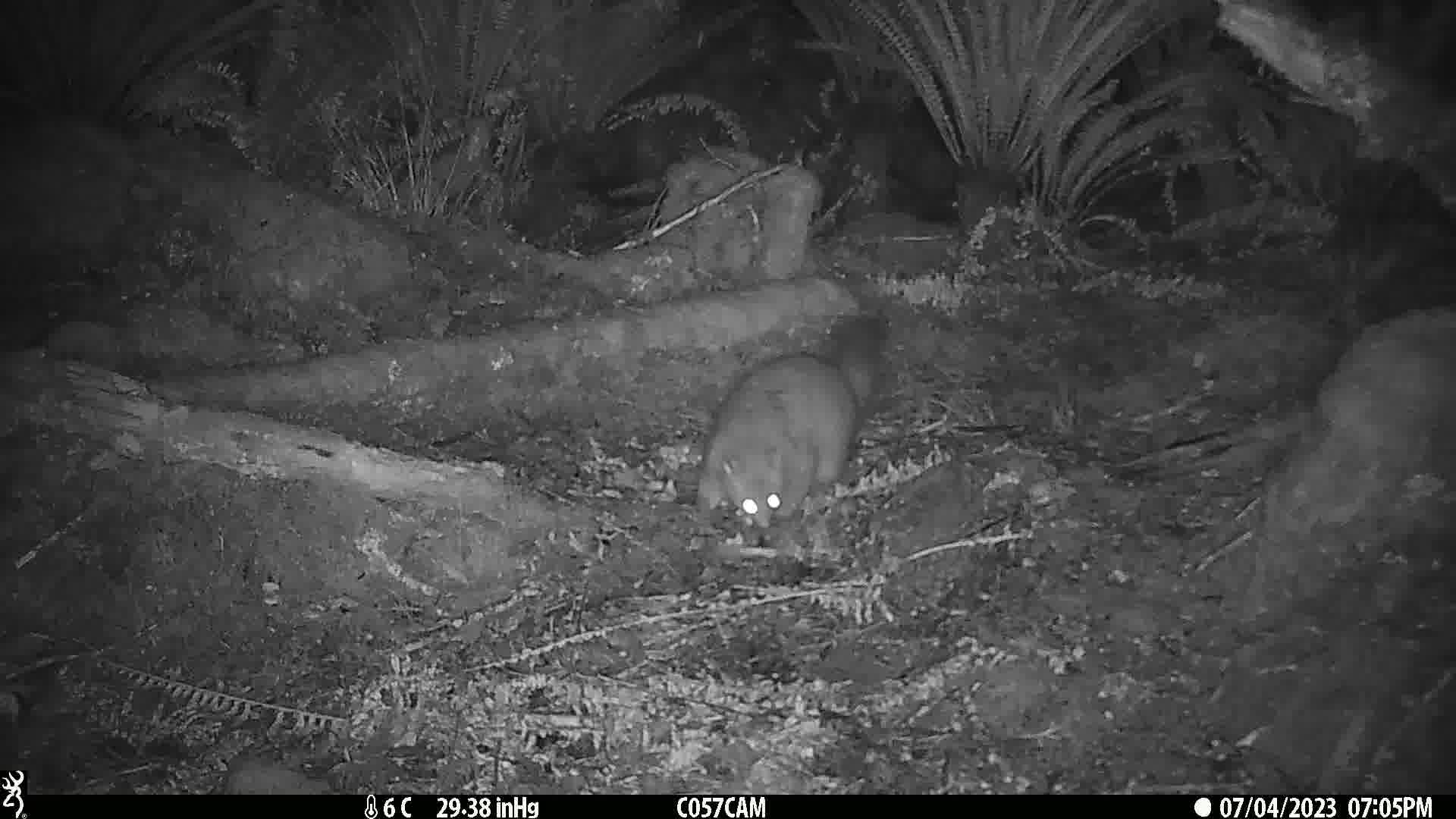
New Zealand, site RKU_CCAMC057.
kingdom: Animalia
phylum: Chordata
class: Mammalia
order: Diprotodontia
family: Phalangeridae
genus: Trichosurus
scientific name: Trichosurus vulpecula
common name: common brushtail possum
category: possum